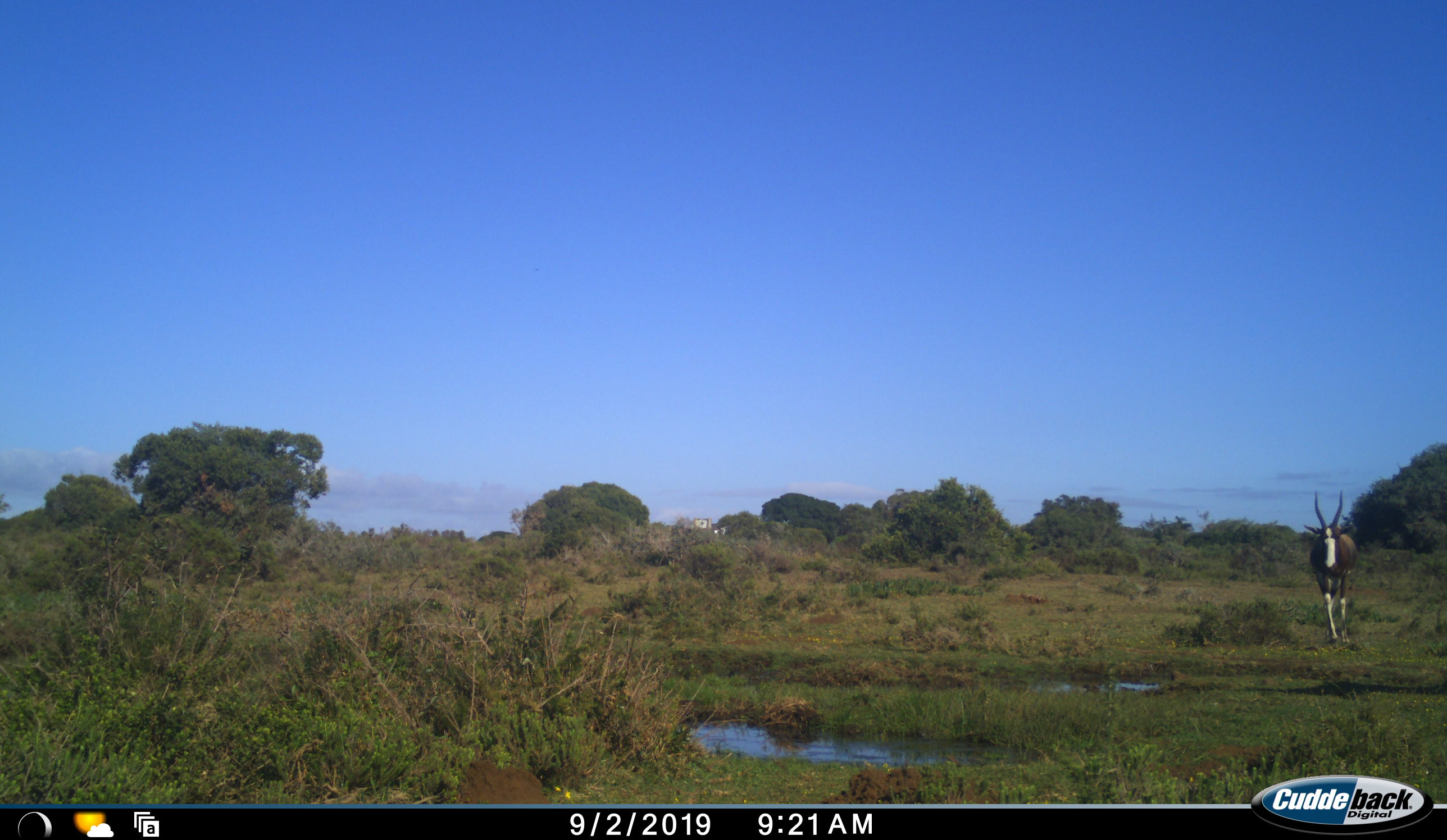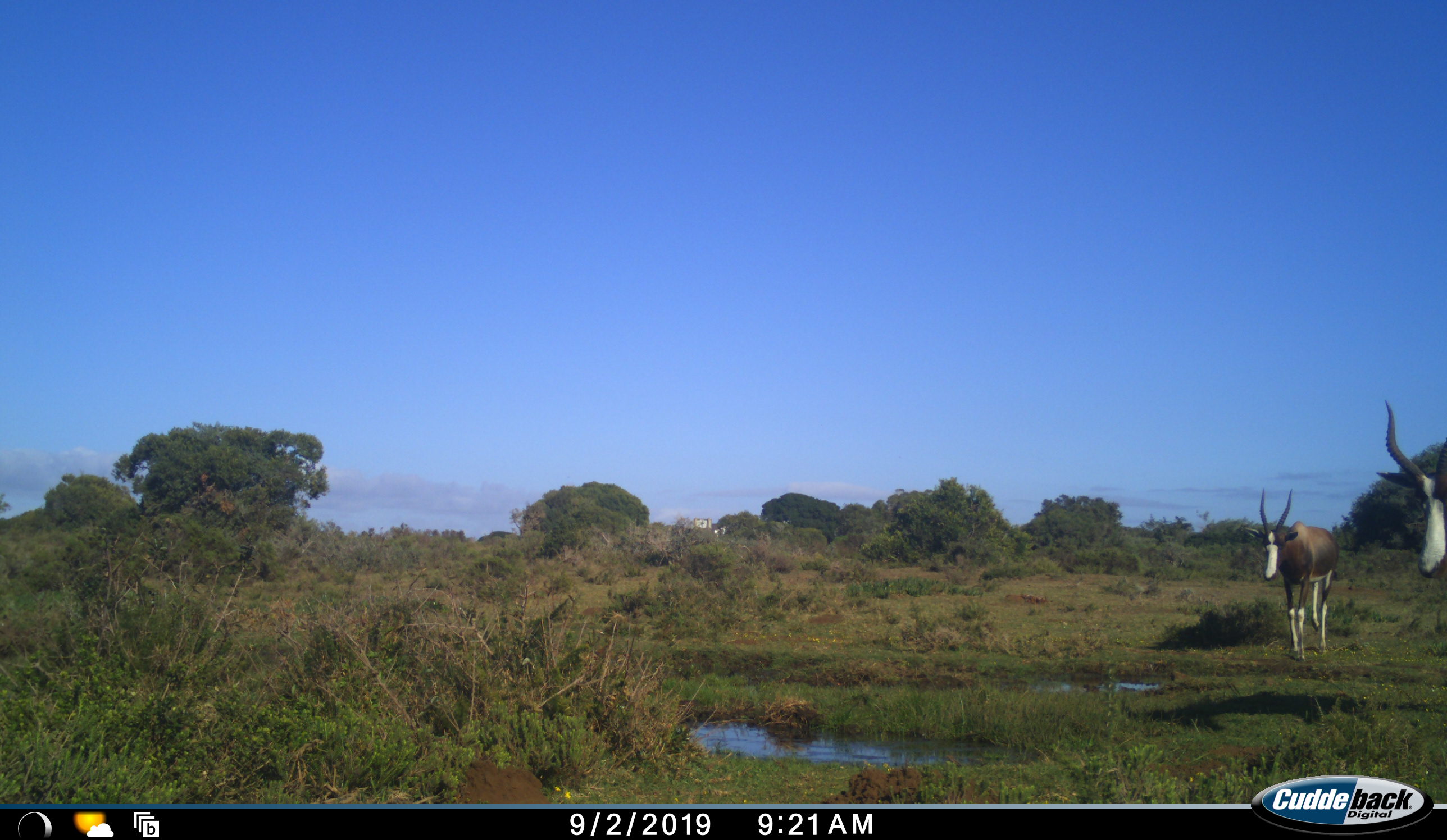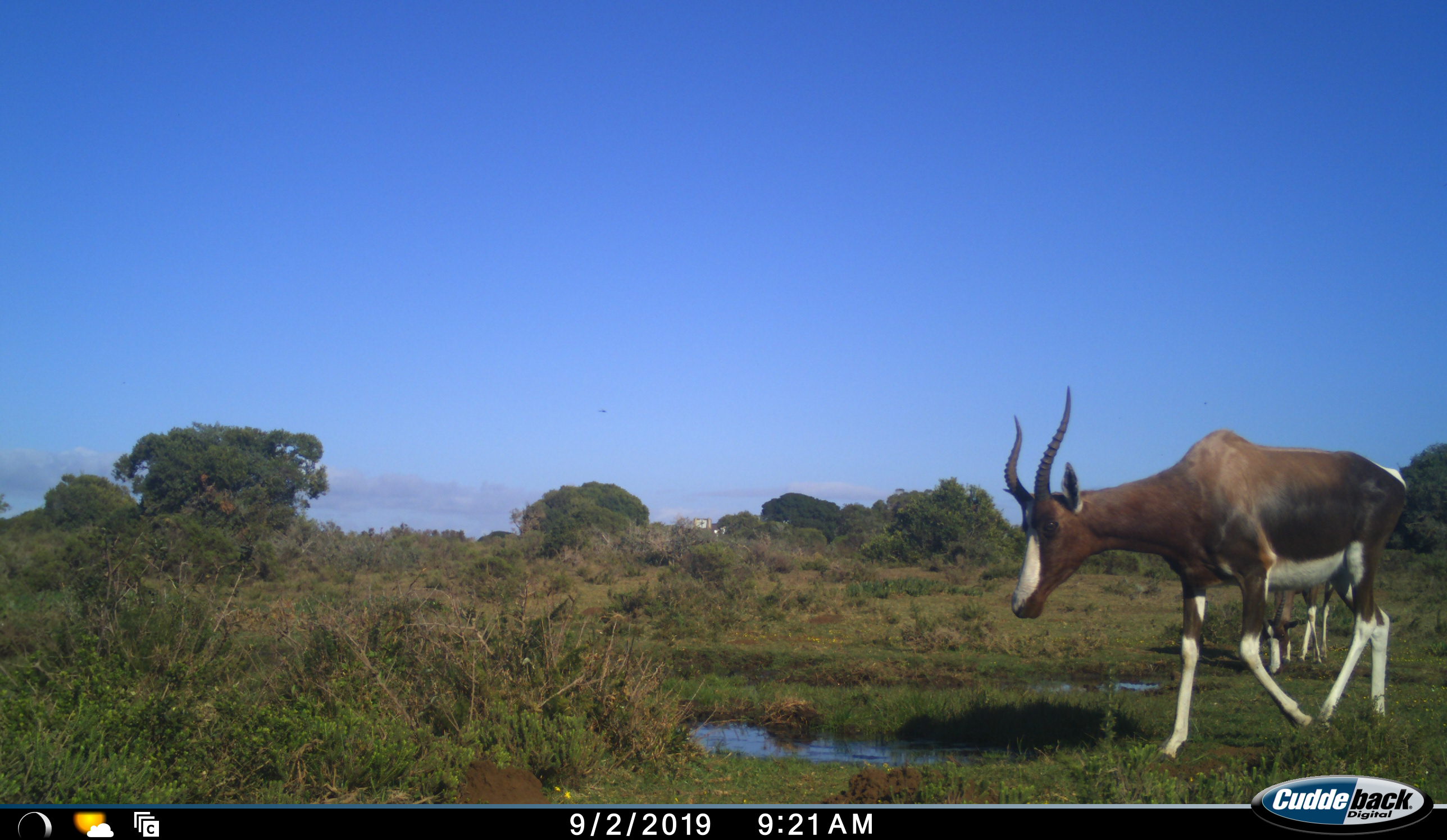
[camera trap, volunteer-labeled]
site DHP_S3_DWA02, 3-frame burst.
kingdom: Animalia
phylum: Chordata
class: Mammalia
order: Artiodactyla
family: Bovidae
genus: Damaliscus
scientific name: Damaliscus pygargus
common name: bontebok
Bontebok (Damaliscus pygargus), count 2. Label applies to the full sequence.